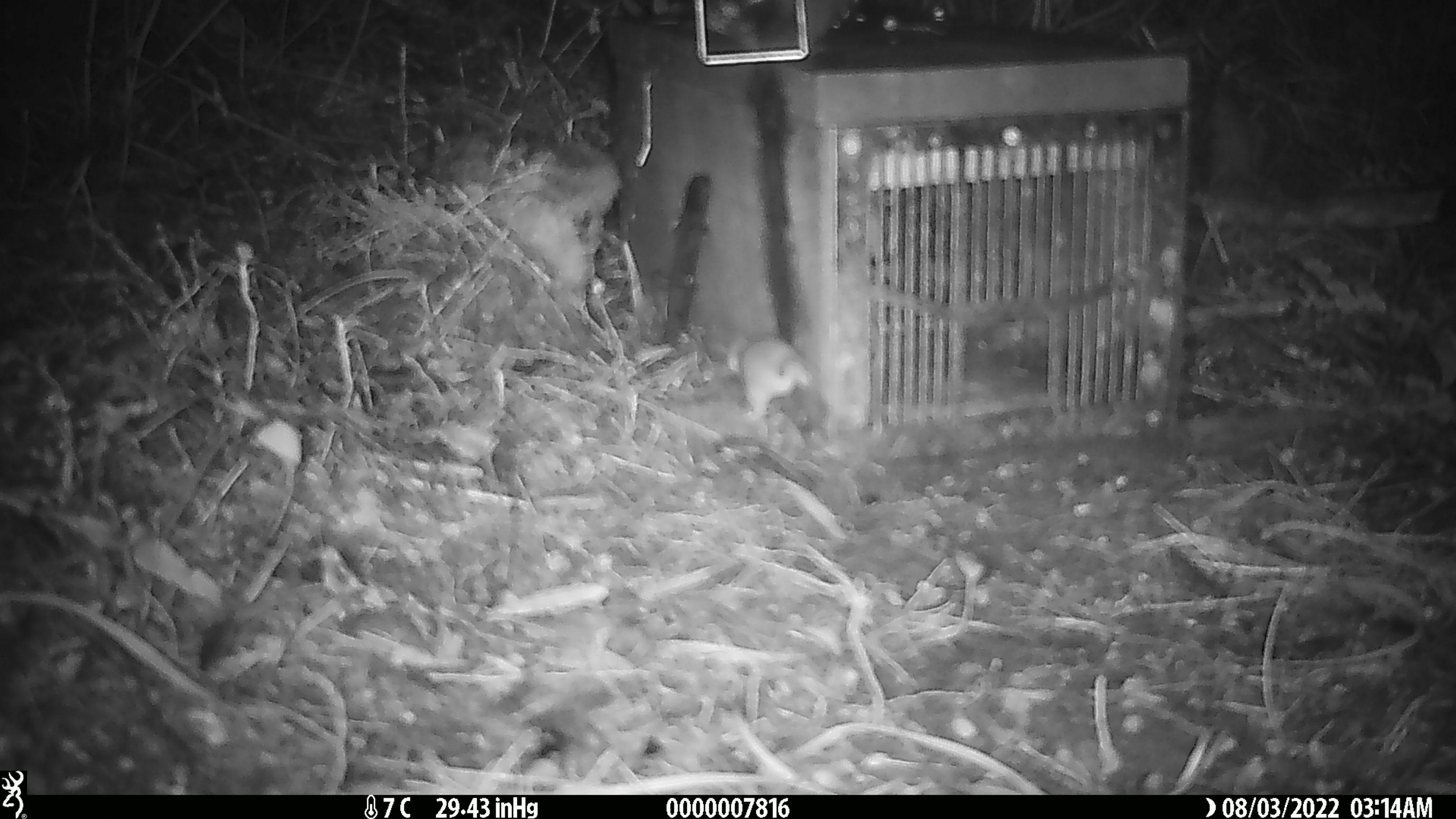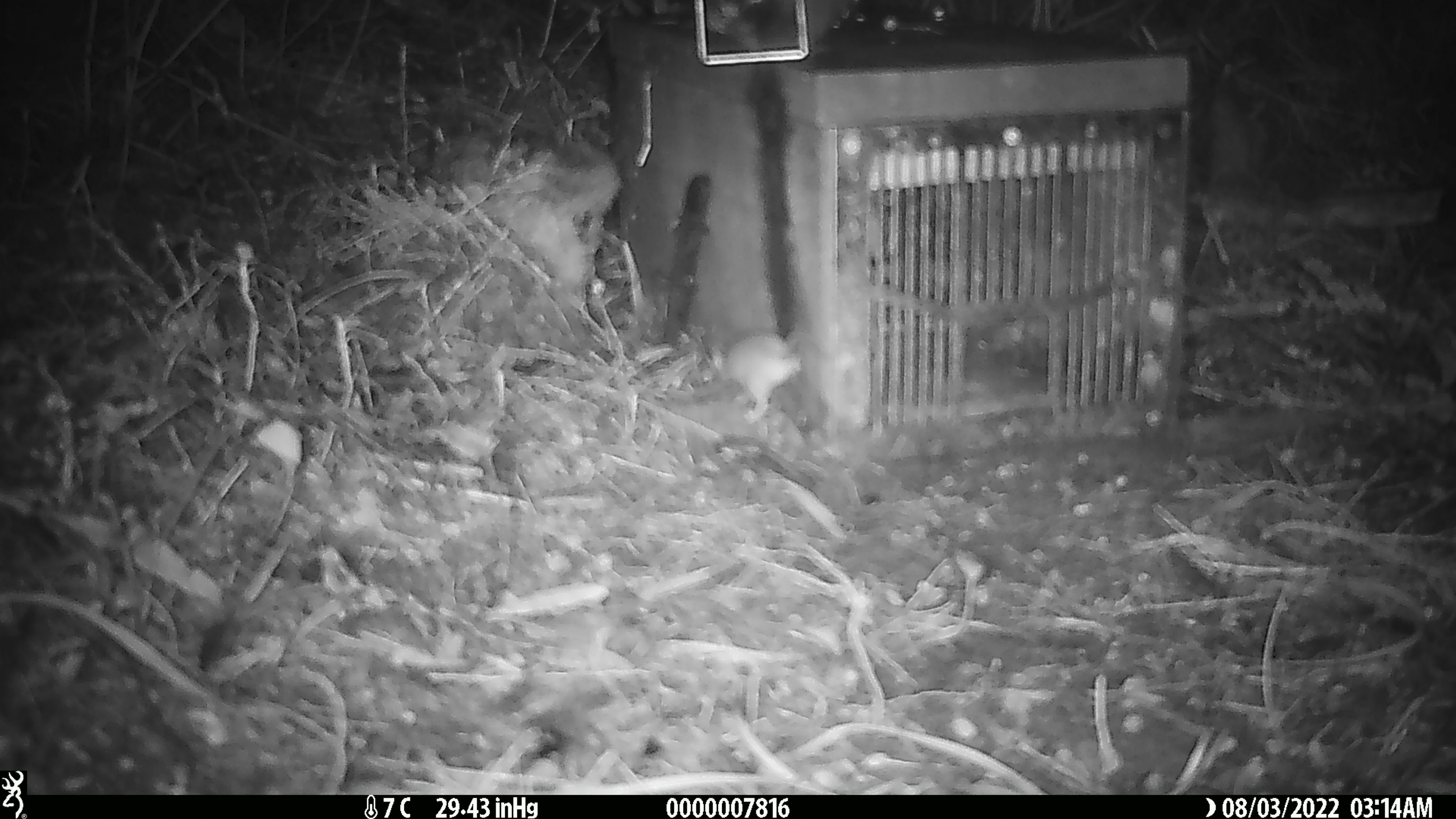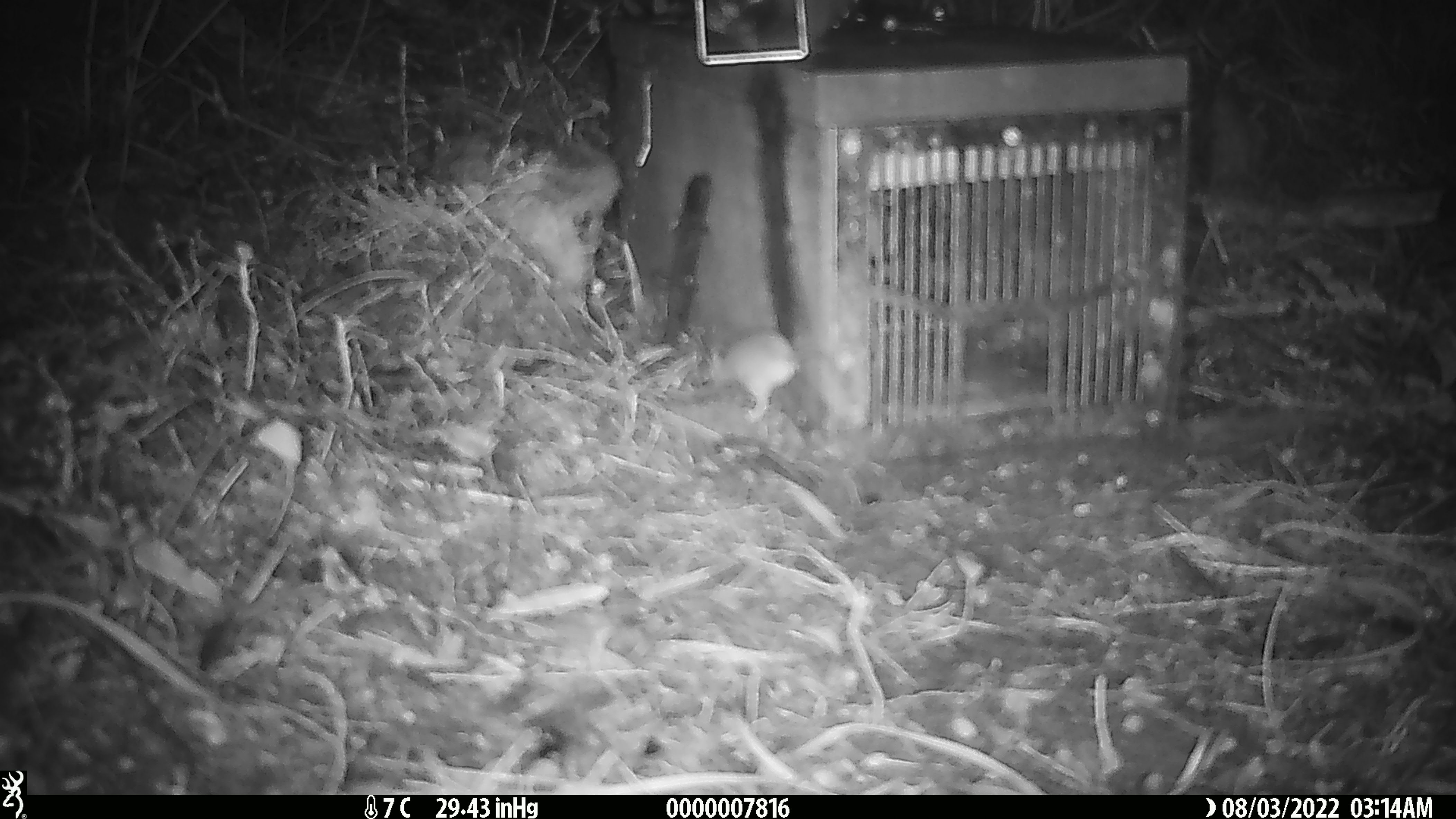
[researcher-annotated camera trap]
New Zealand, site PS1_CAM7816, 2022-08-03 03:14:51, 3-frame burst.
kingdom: Animalia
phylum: Chordata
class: Mammalia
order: Rodentia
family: Muridae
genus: Mus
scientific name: Mus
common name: mouse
Mouse (Mus).